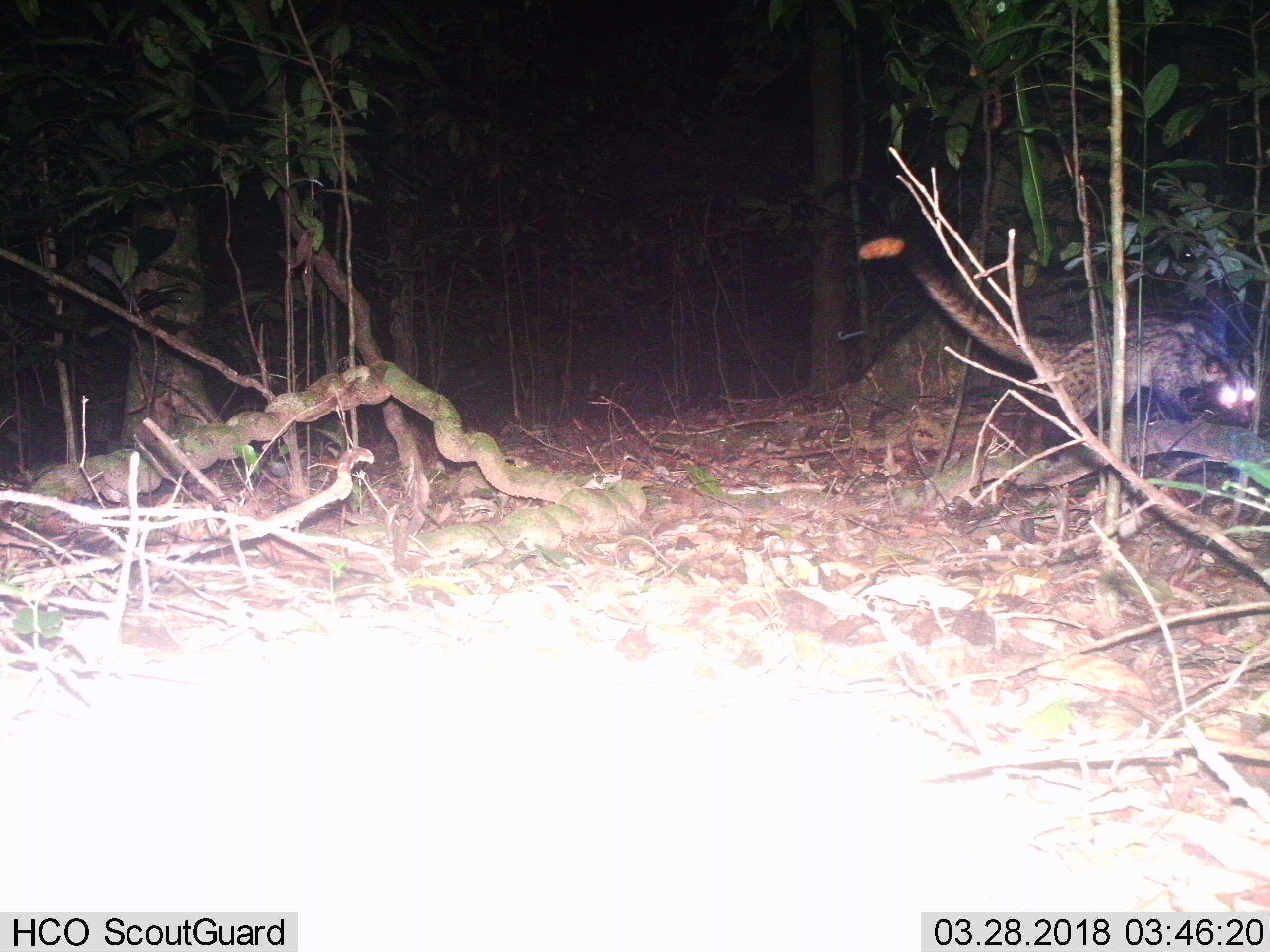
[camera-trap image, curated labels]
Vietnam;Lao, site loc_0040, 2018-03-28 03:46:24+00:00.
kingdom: Animalia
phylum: Chordata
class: Mammalia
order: Carnivora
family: Viverridae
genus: Paradoxurus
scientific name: Paradoxurus hermaphroditus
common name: common palm civet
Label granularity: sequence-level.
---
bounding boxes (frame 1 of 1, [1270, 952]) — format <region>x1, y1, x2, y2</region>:
common palm civet: <region>858, 235, 1253, 463</region>